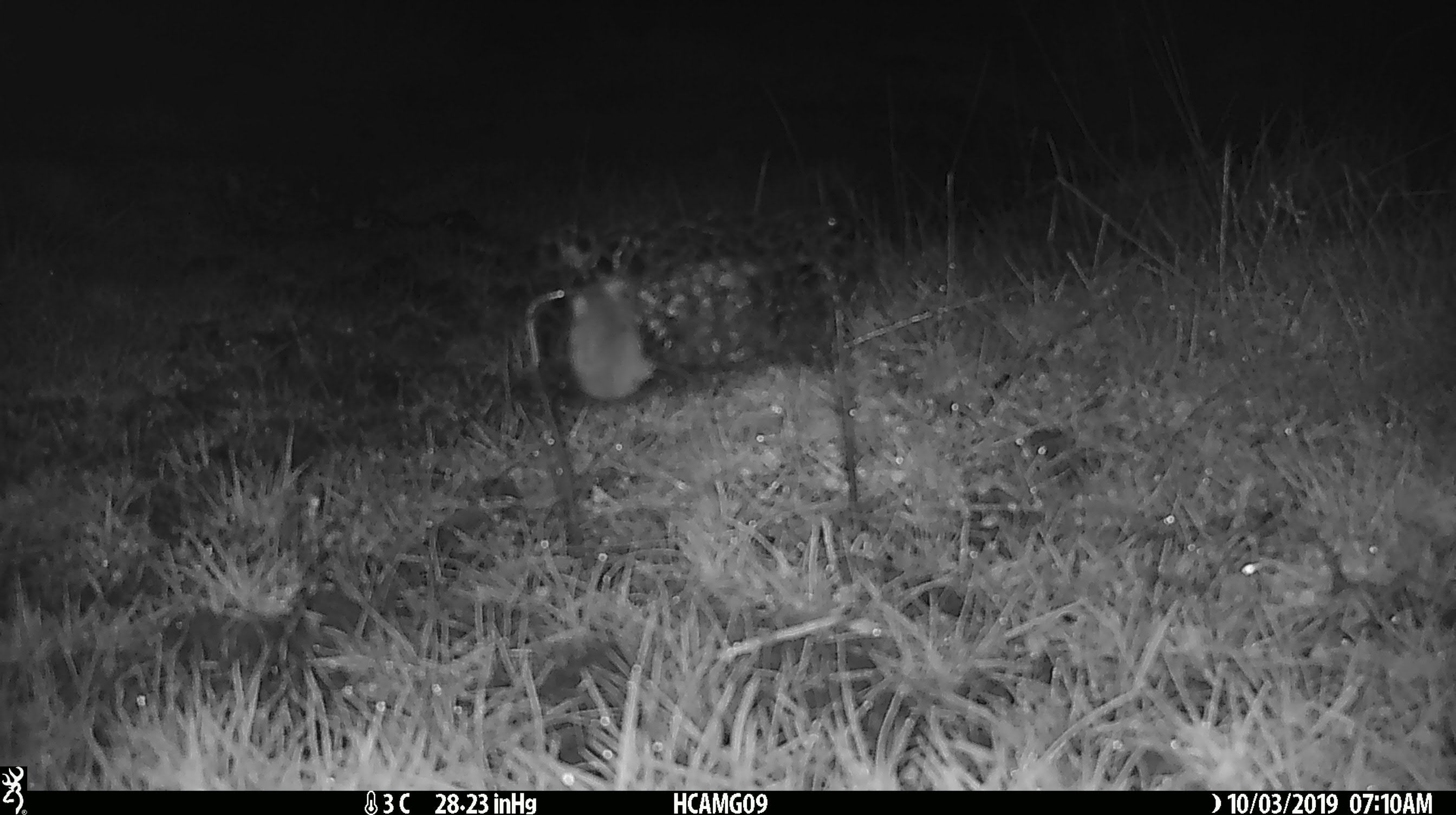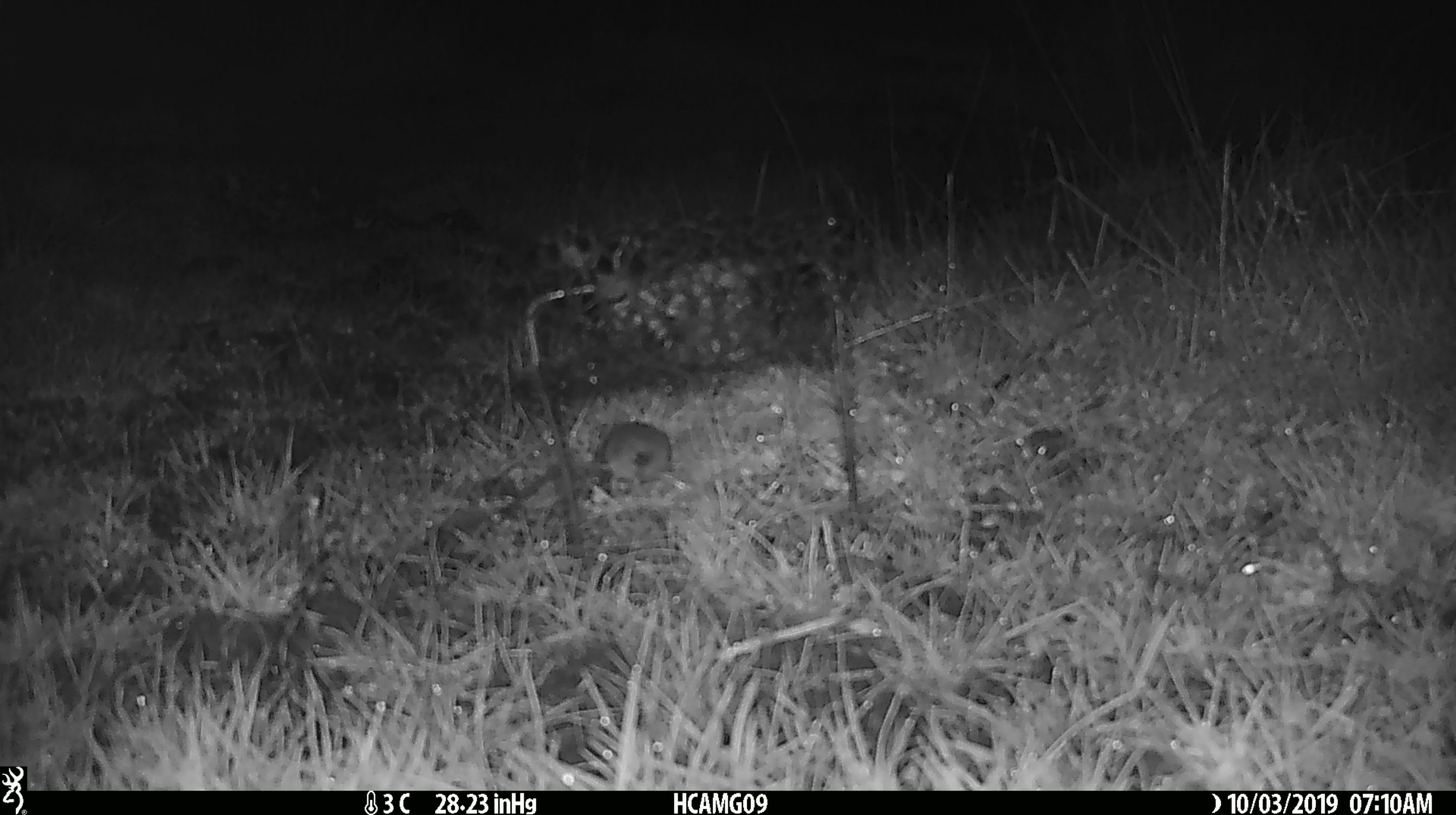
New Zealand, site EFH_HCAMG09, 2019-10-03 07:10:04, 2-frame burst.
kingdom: Animalia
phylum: Chordata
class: Mammalia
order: Rodentia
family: Muridae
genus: Mus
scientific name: Mus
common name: mouse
Mouse (Mus).